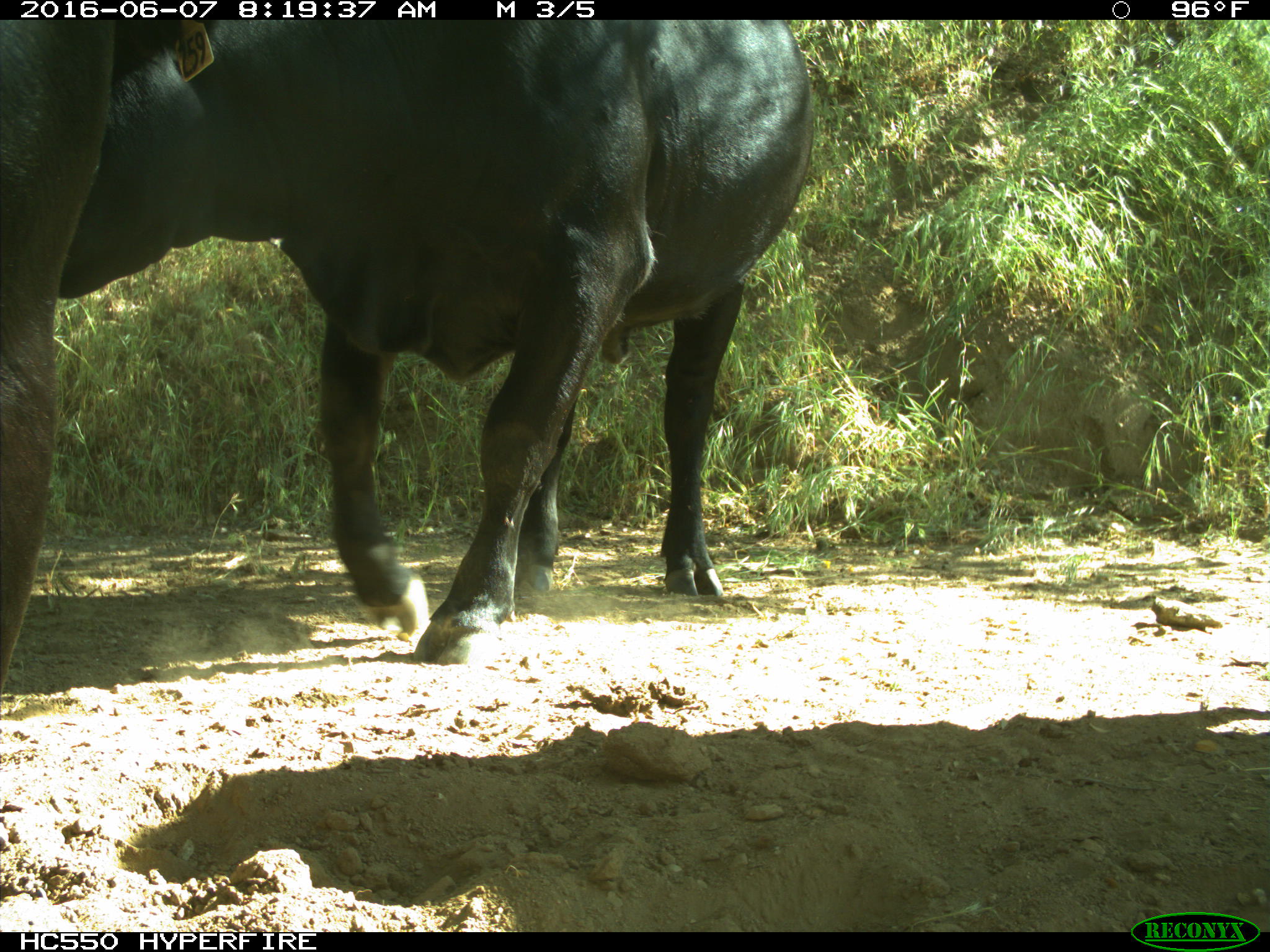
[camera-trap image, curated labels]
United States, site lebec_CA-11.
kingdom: Animalia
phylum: Chordata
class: Mammalia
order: Artiodactyla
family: Bovidae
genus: Bos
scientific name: Bos taurus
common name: domestic cow